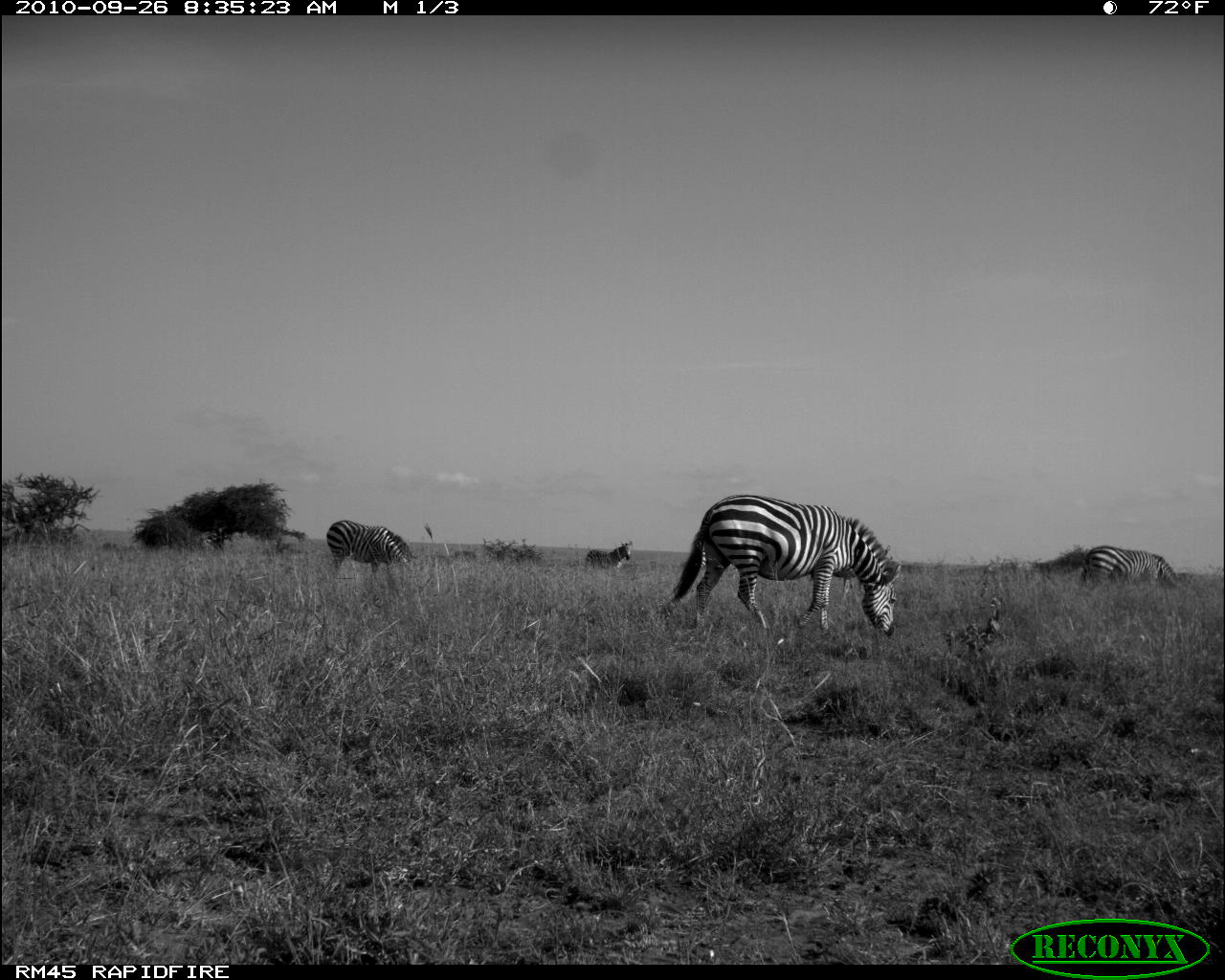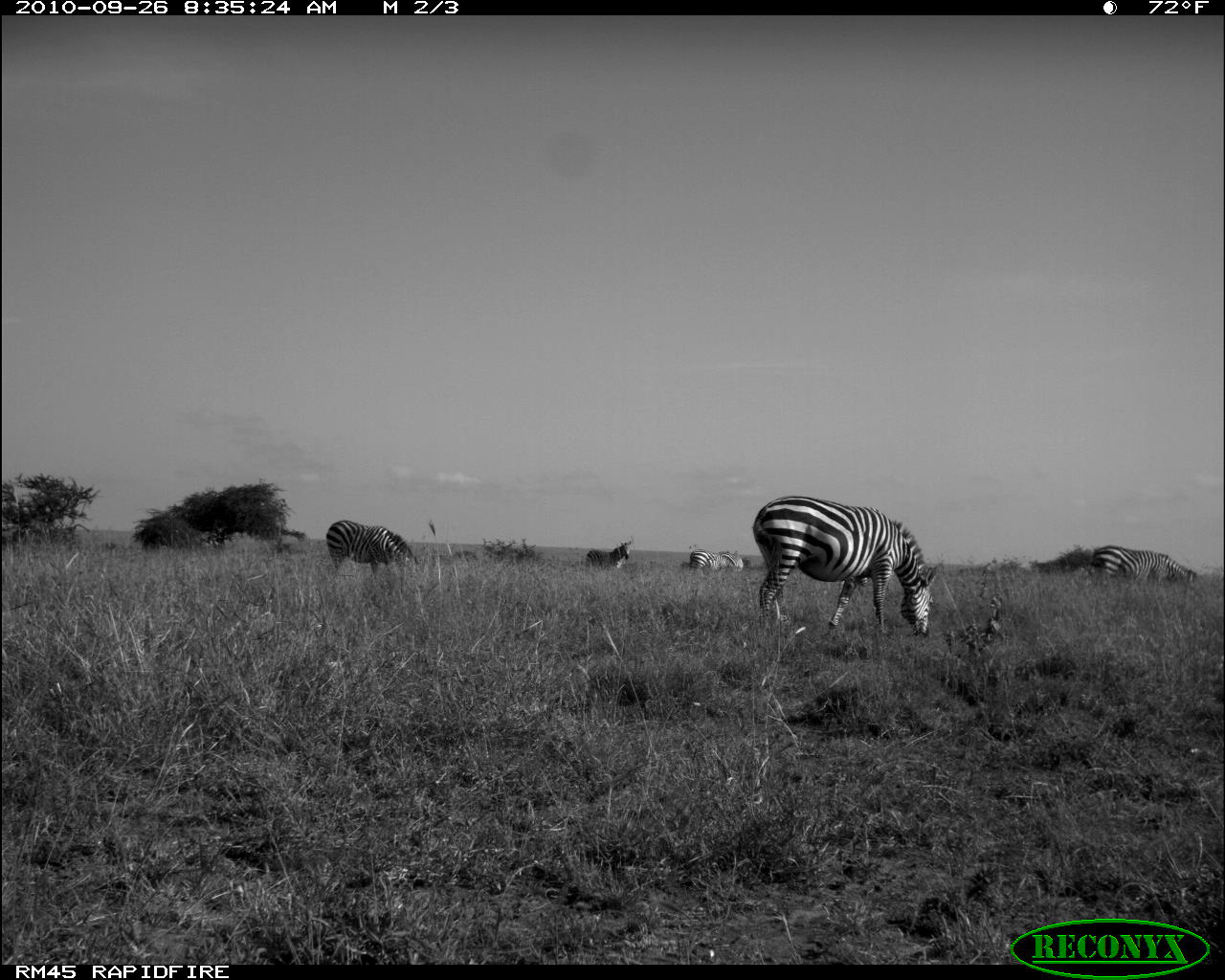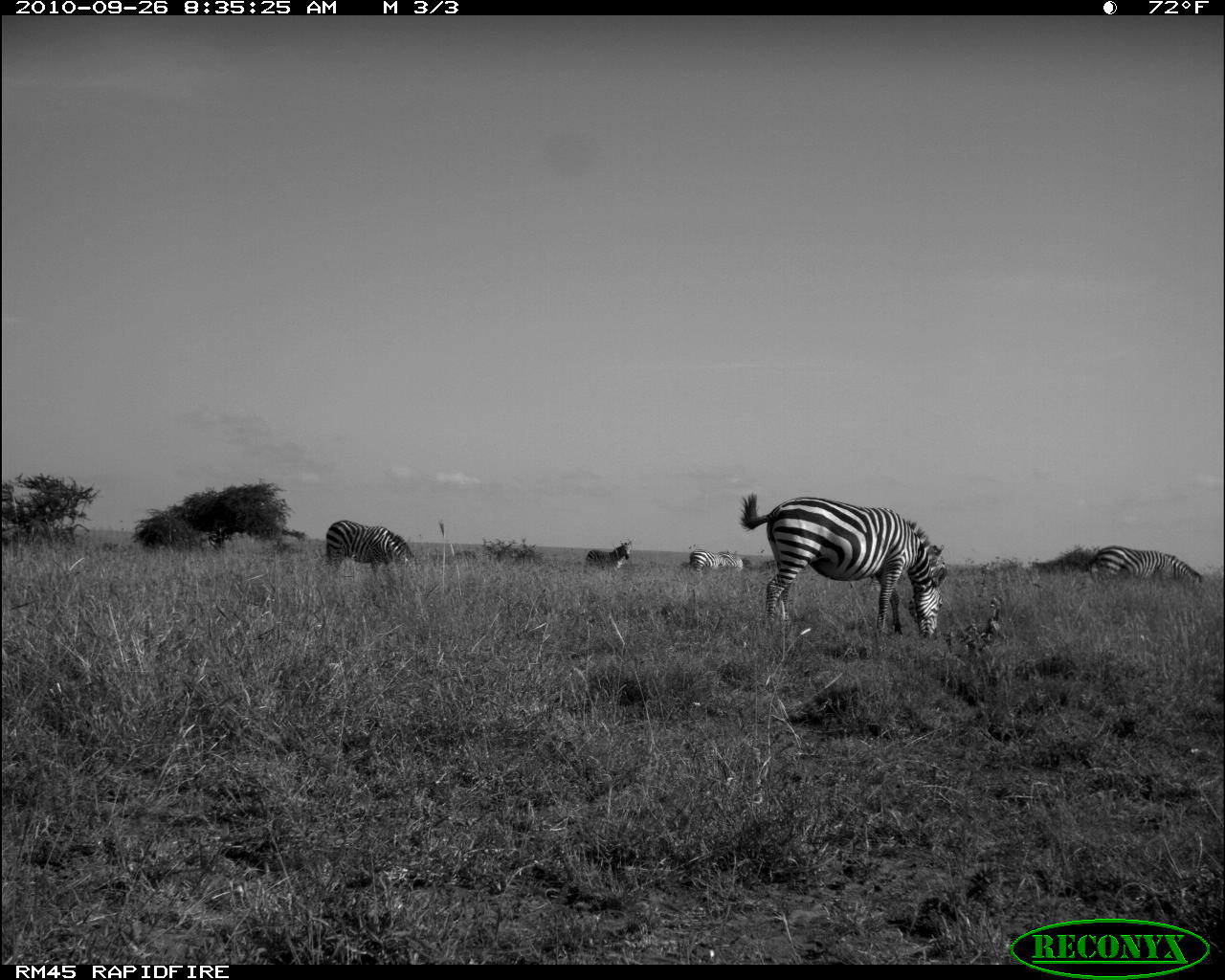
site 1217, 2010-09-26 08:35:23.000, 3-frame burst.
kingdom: Animalia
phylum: Chordata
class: Mammalia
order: Perissodactyla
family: Equidae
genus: Equus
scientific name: Equus quagga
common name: plains zebra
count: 5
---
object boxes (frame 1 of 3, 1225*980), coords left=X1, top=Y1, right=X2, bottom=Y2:
equus quagga: left=667, top=494, right=901, bottom=637; left=326, top=520, right=417, bottom=578; left=1079, top=545, right=1185, bottom=590; left=586, top=541, right=633, bottom=571